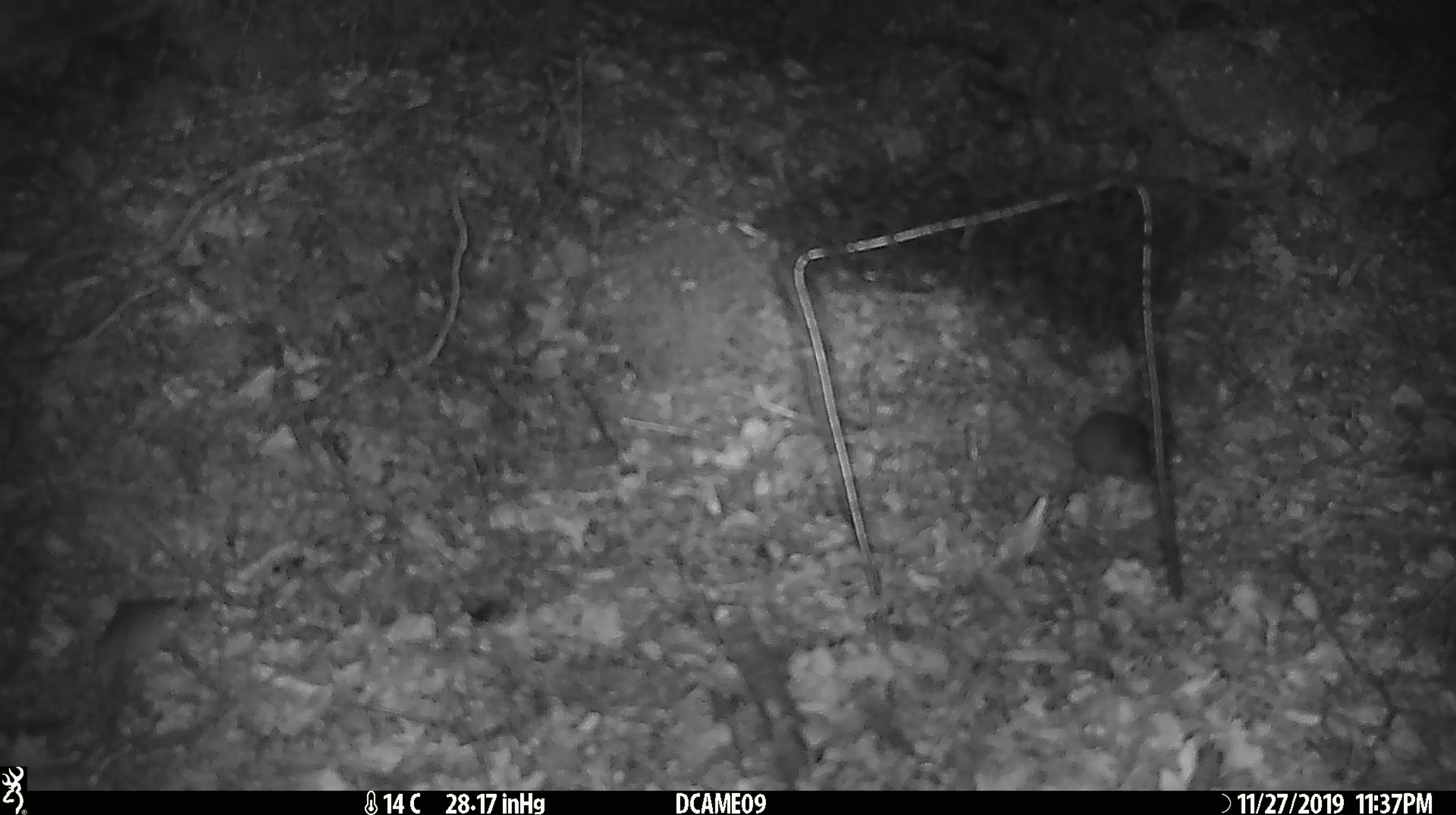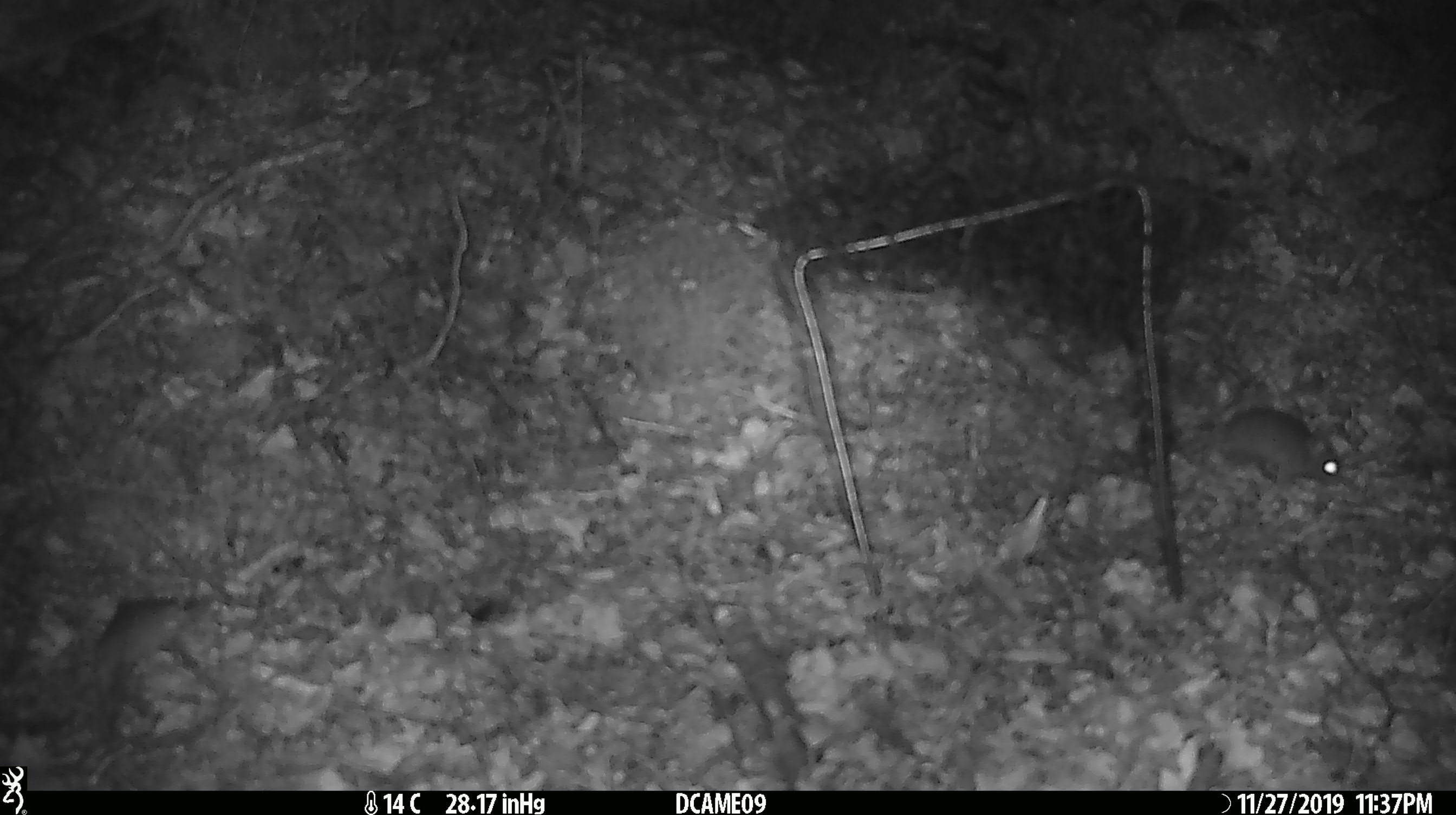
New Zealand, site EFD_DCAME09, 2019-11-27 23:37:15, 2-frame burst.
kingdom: Animalia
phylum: Chordata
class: Mammalia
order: Rodentia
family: Muridae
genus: Mus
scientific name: Mus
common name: mouse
Mouse (Mus).